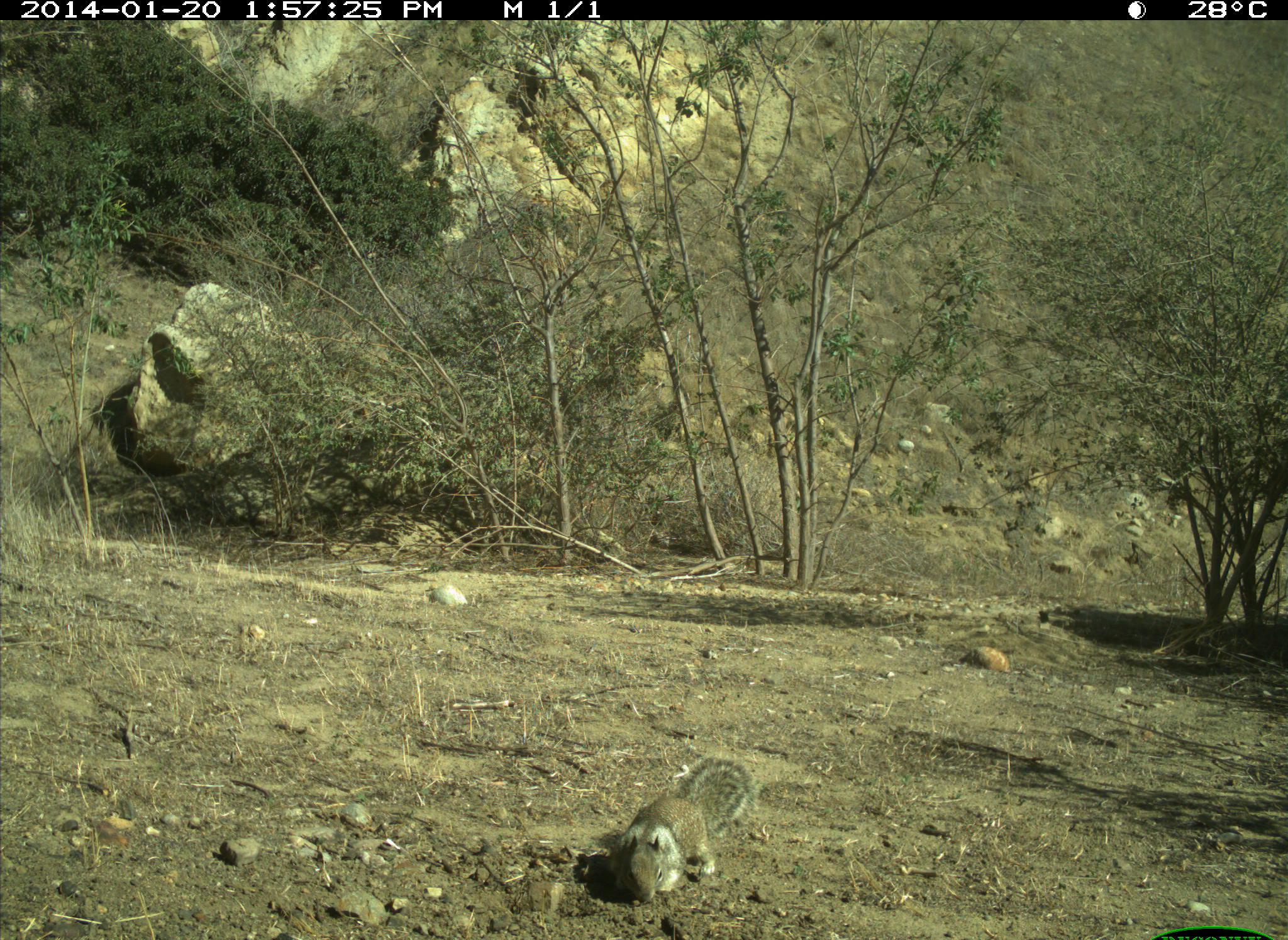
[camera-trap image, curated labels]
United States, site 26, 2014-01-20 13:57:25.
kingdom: Animalia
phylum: Chordata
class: Mammalia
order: Rodentia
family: Sciuridae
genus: Sciurus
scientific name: Sciurus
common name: squirrel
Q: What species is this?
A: Squirrel (Sciurus).